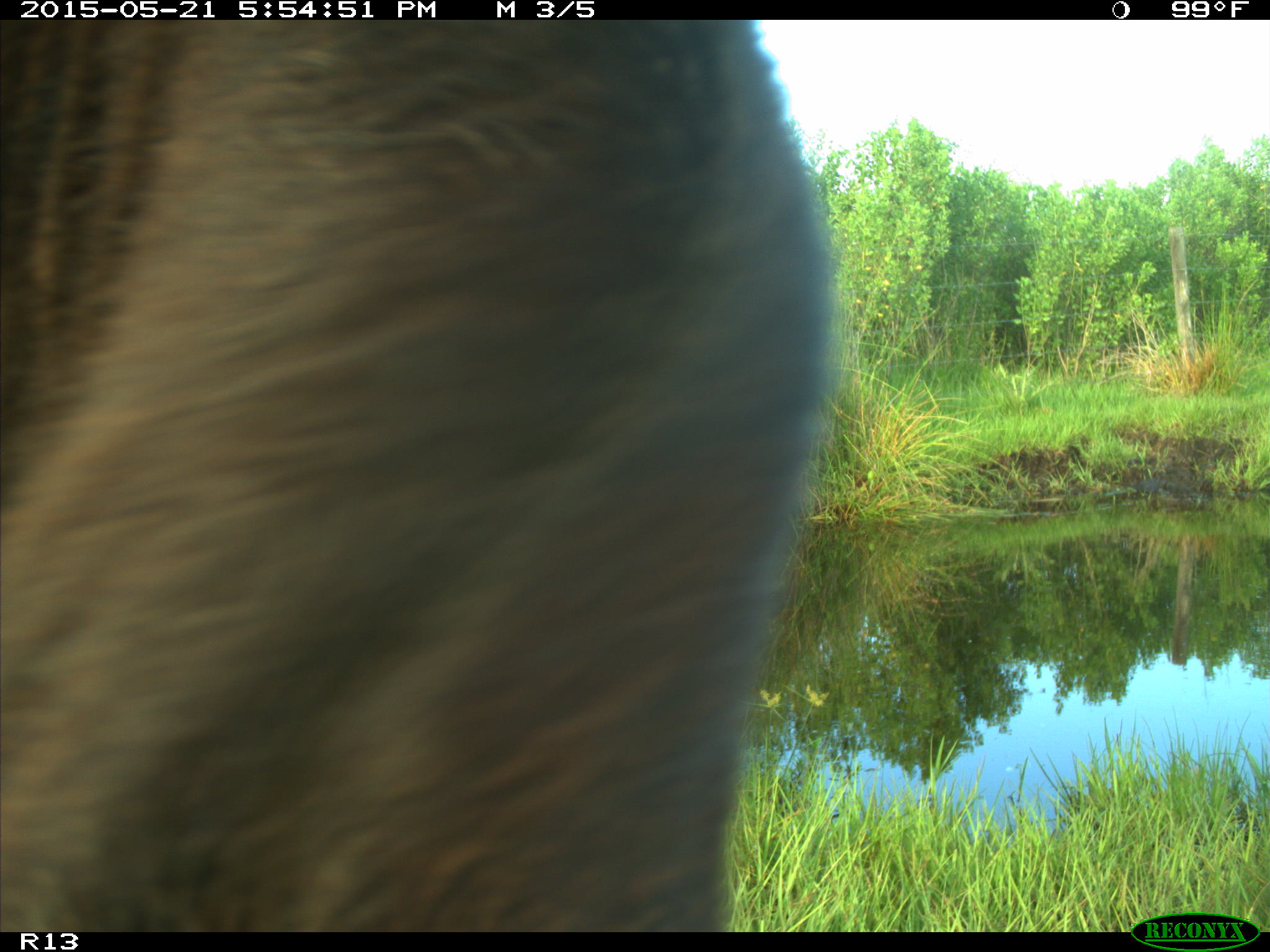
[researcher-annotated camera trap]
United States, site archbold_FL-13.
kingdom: Animalia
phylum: Chordata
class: Mammalia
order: Artiodactyla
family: Bovidae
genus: Bos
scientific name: Bos taurus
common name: domestic cow